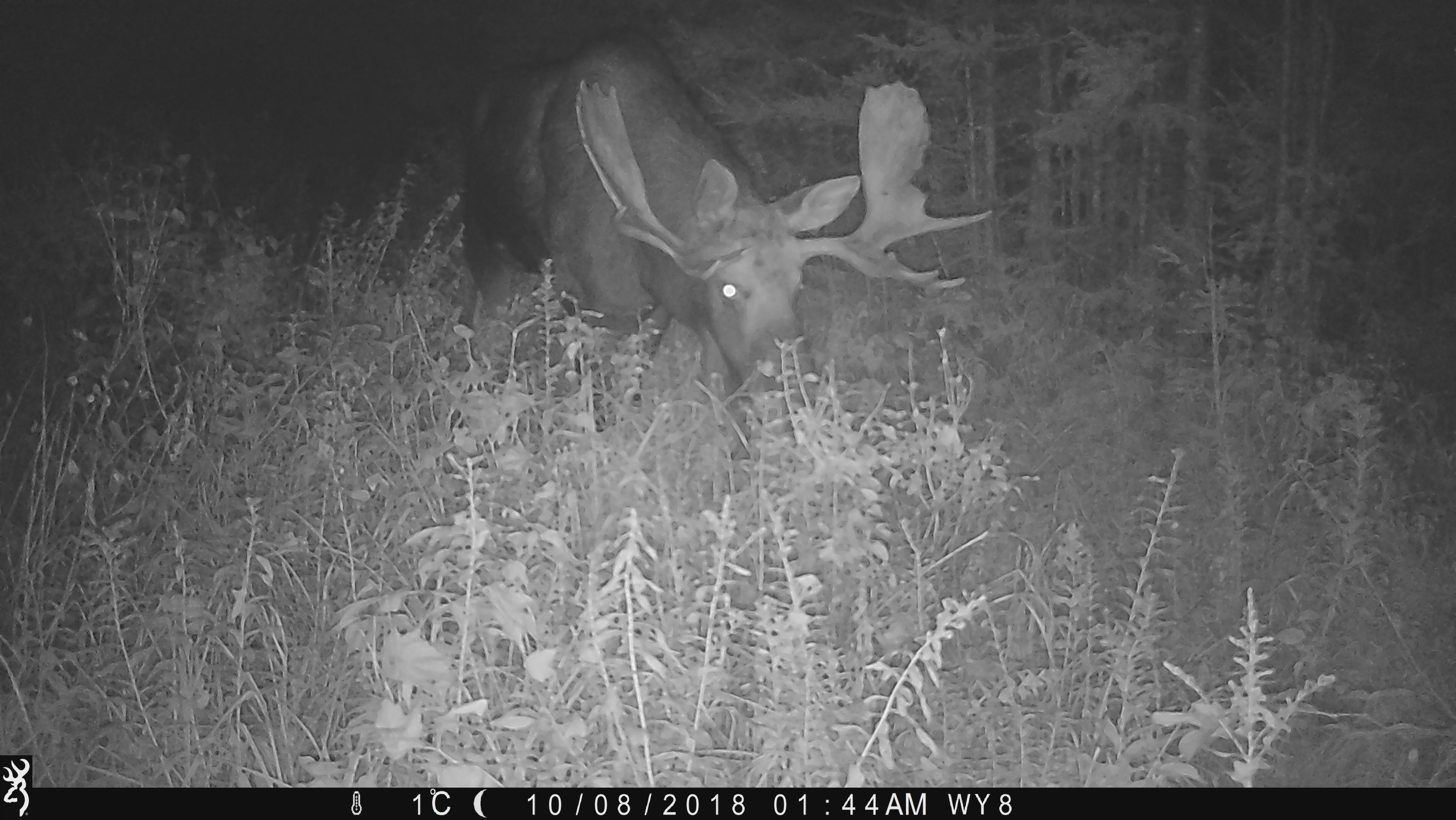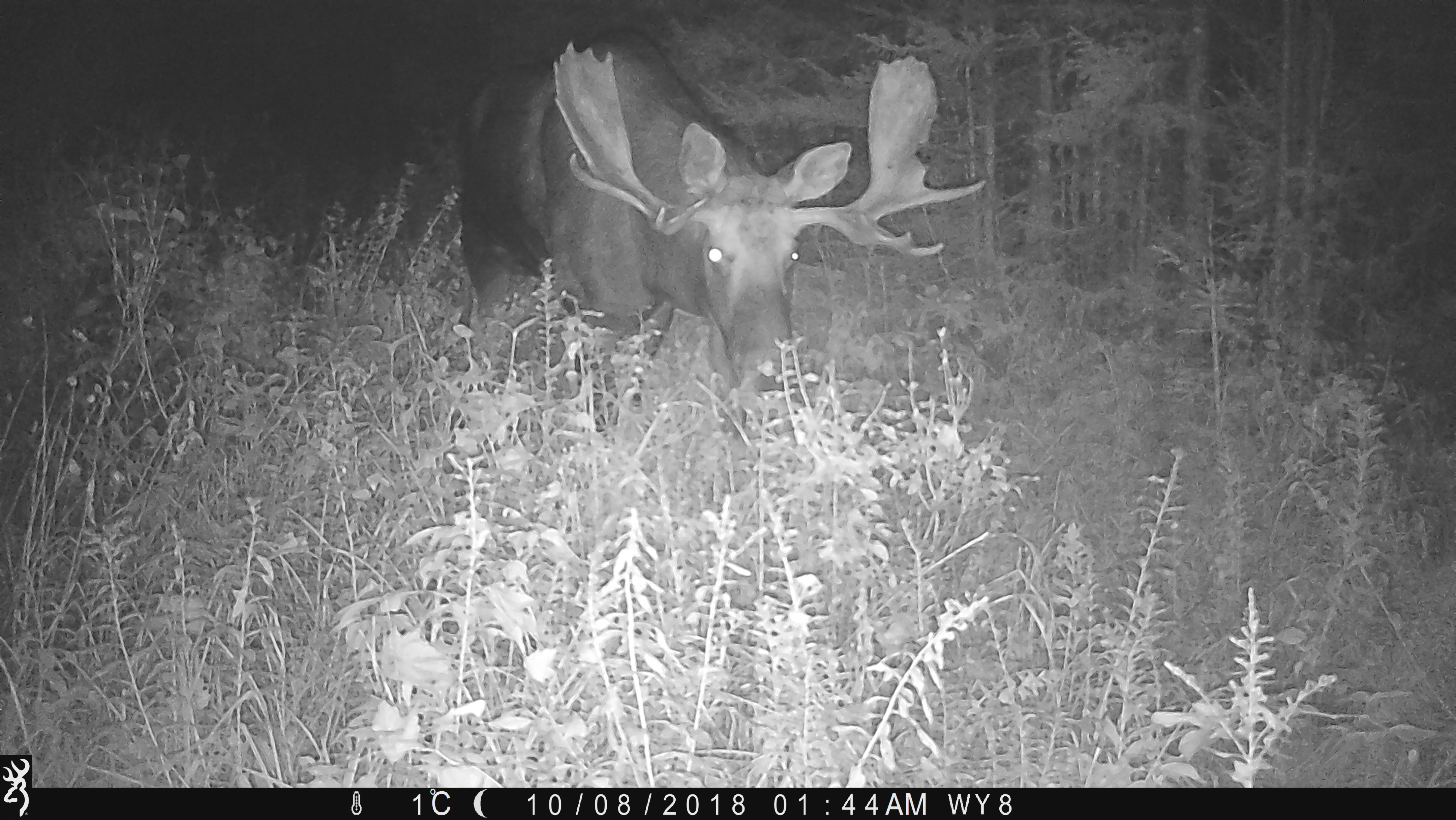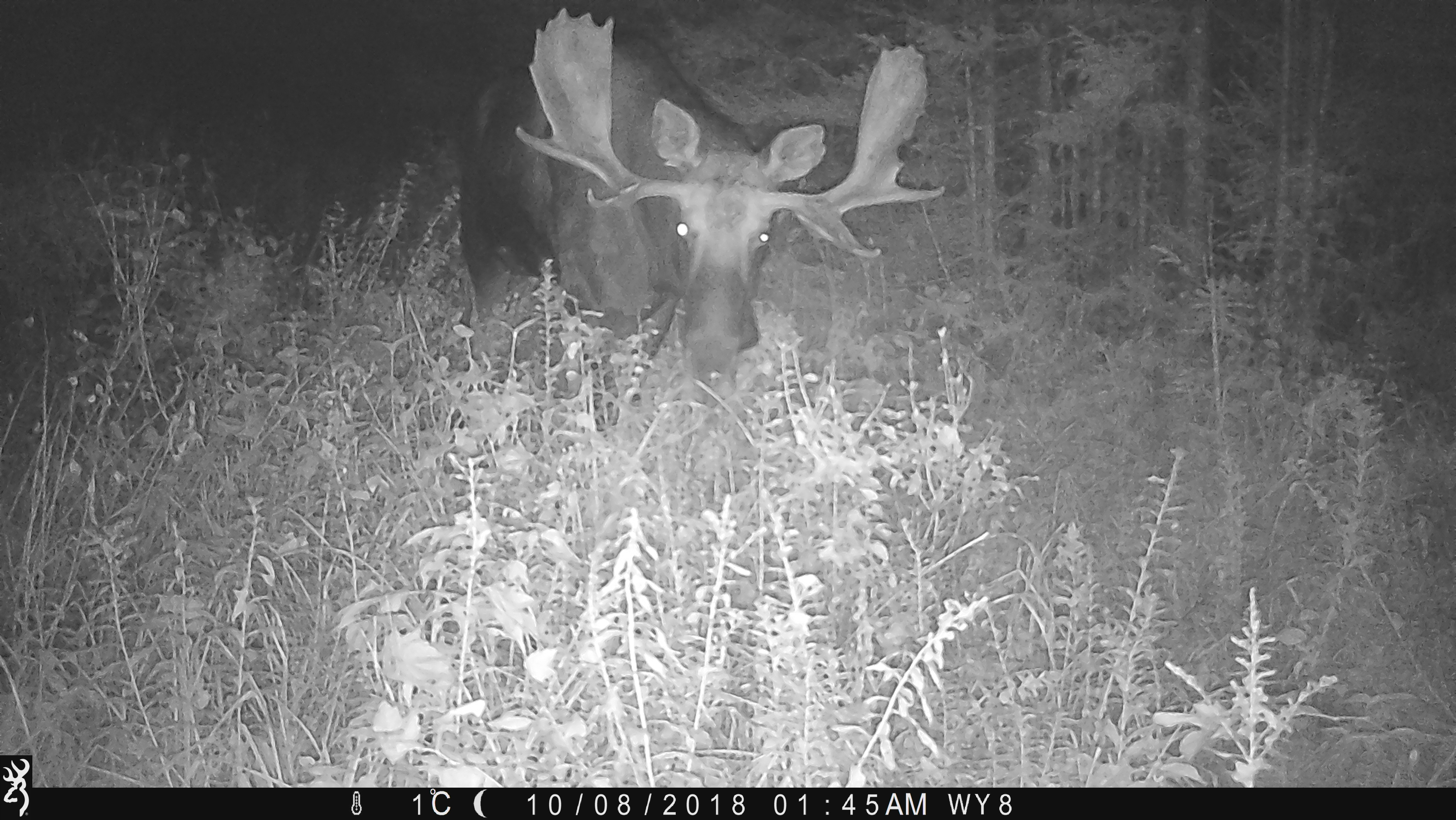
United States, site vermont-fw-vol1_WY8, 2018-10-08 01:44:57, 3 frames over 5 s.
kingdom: Animalia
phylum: Chordata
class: Mammalia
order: Artiodactyla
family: Cervidae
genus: Alces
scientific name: Alces alces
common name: moose